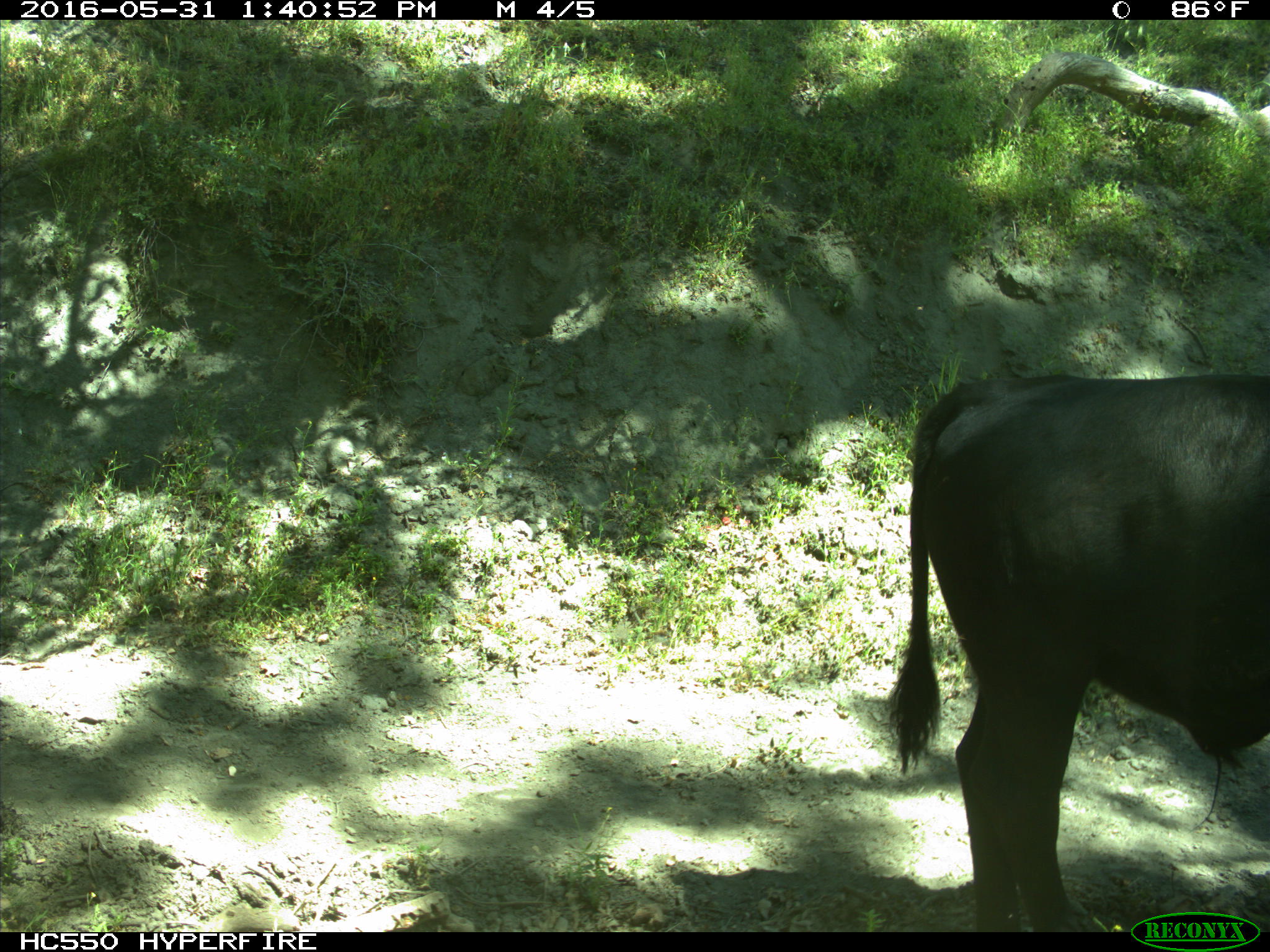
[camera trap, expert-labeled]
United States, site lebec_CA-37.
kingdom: Animalia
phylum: Chordata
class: Mammalia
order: Artiodactyla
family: Bovidae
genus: Bos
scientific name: Bos taurus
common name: domestic cow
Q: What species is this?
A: Bos taurus (domestic cow).